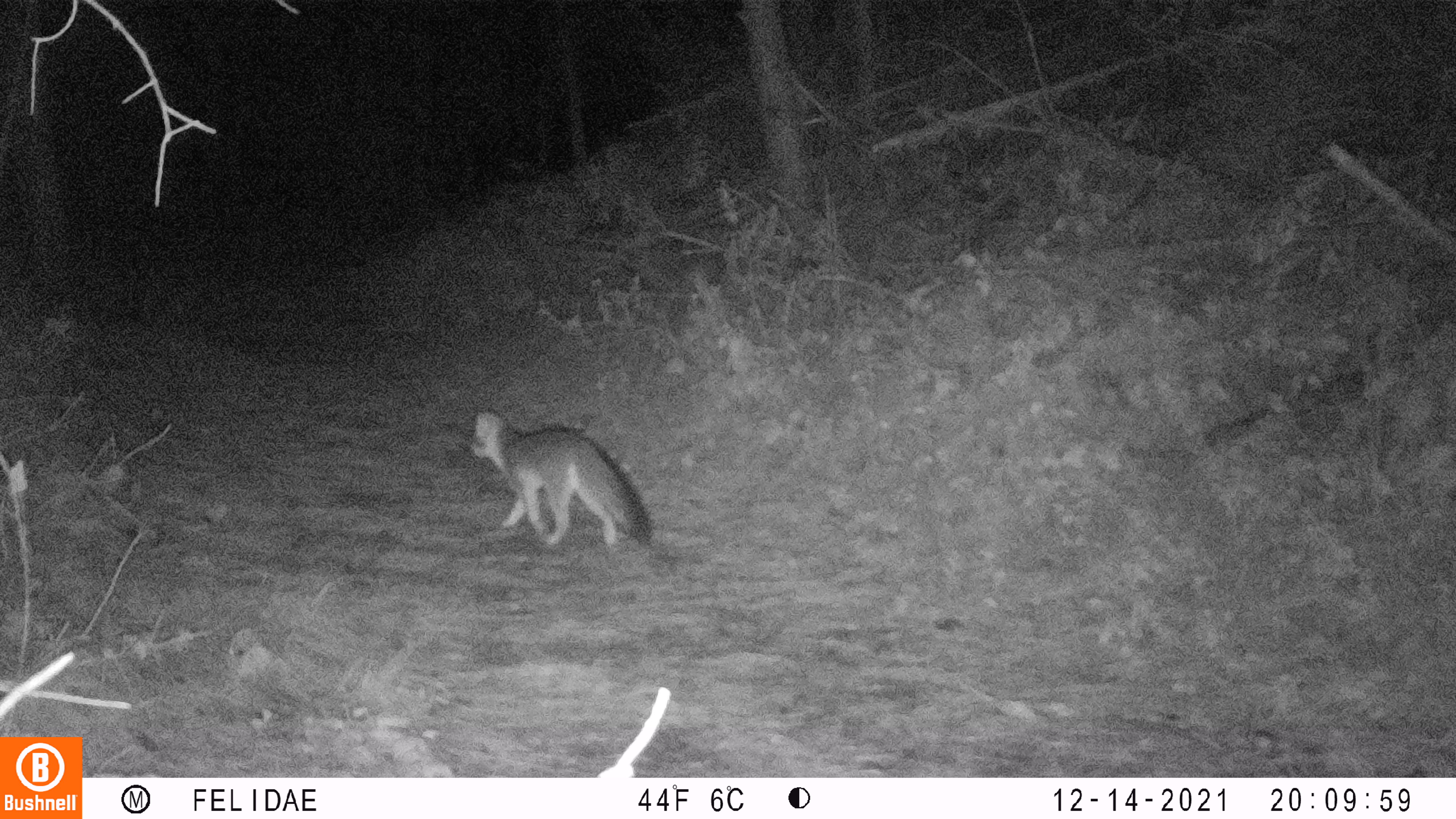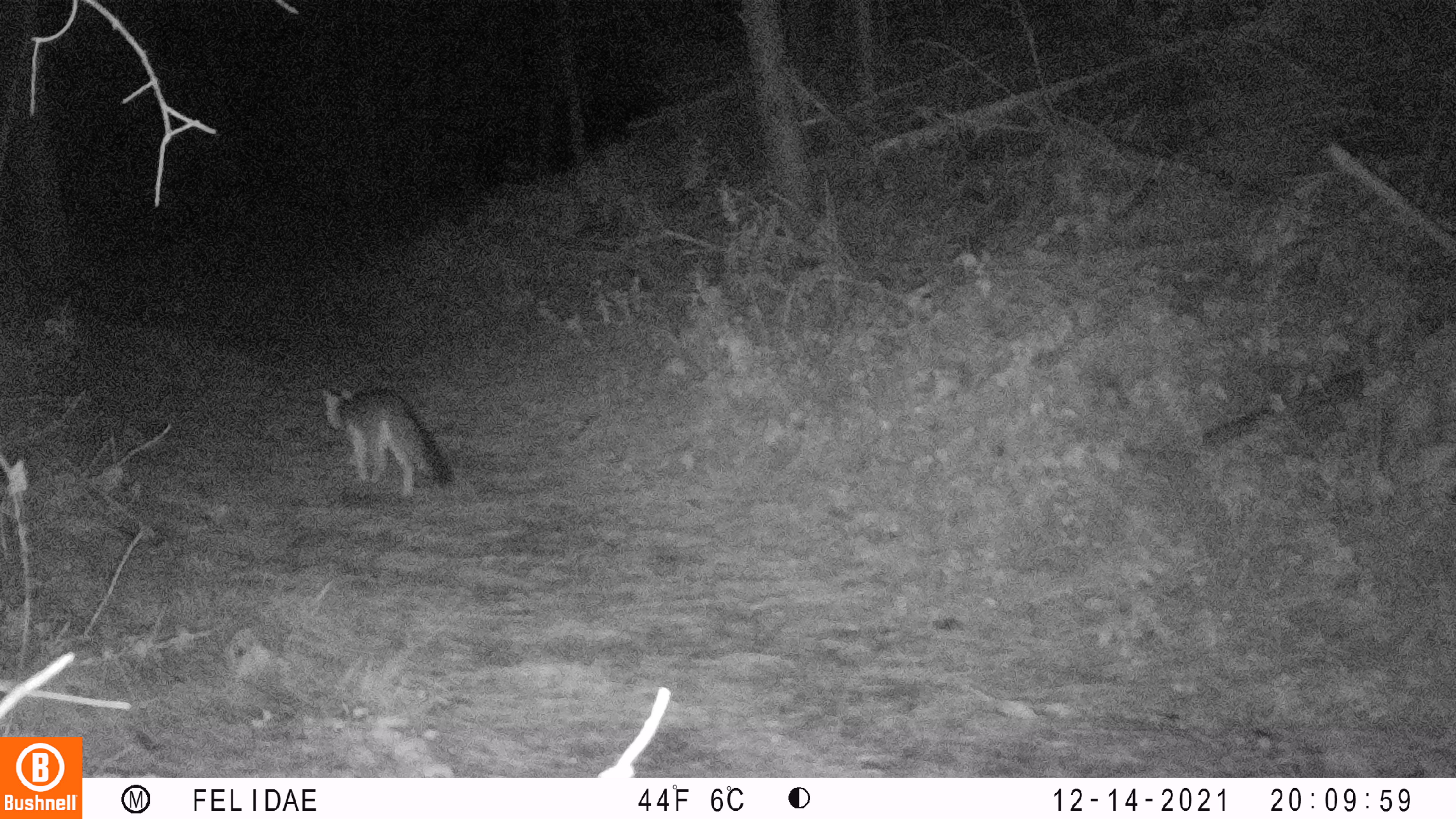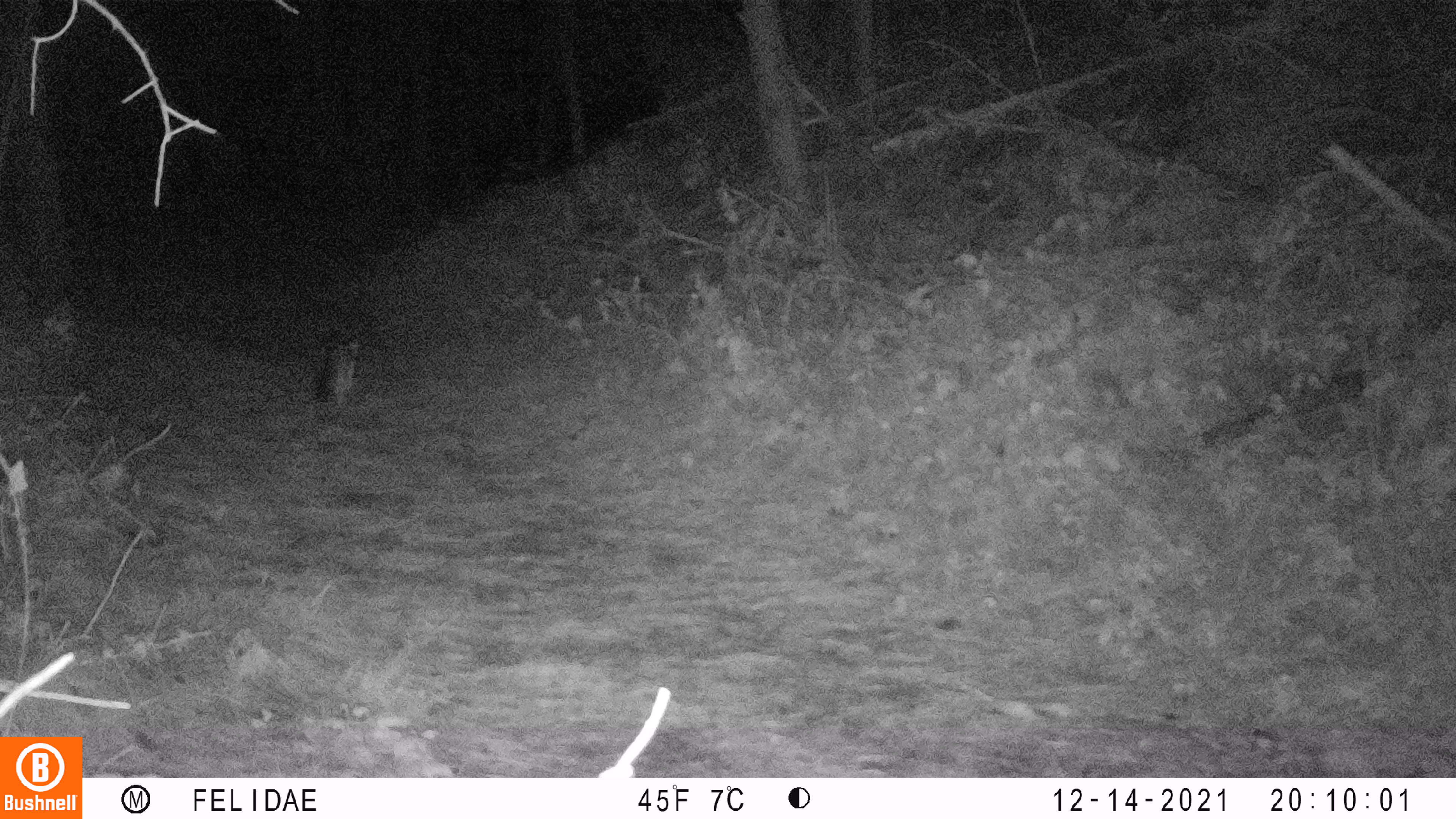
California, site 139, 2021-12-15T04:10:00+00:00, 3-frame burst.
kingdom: Animalia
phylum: Chordata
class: Mammalia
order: Carnivora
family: Canidae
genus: Urocyon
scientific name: Urocyon cinereoargenteus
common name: gray fox